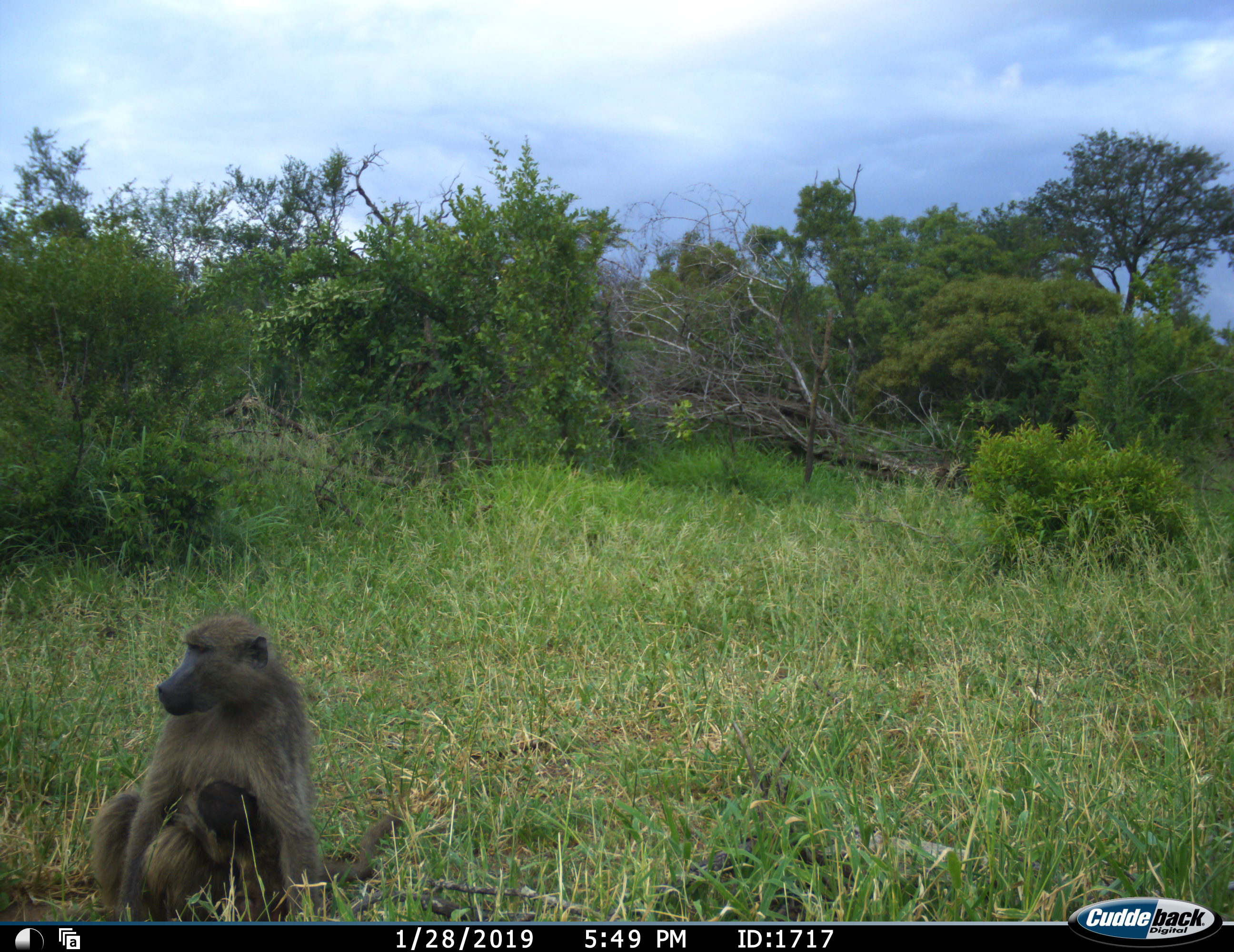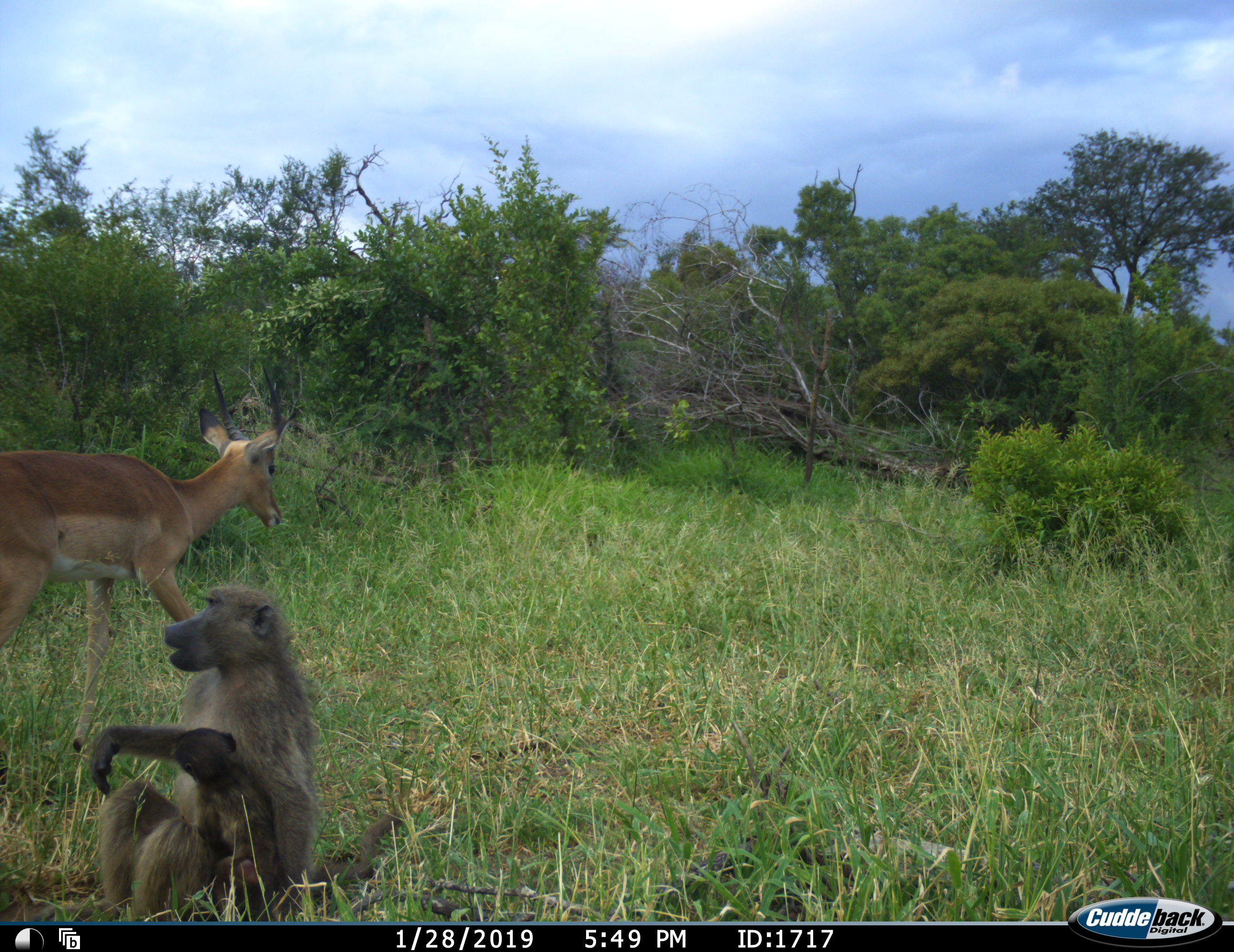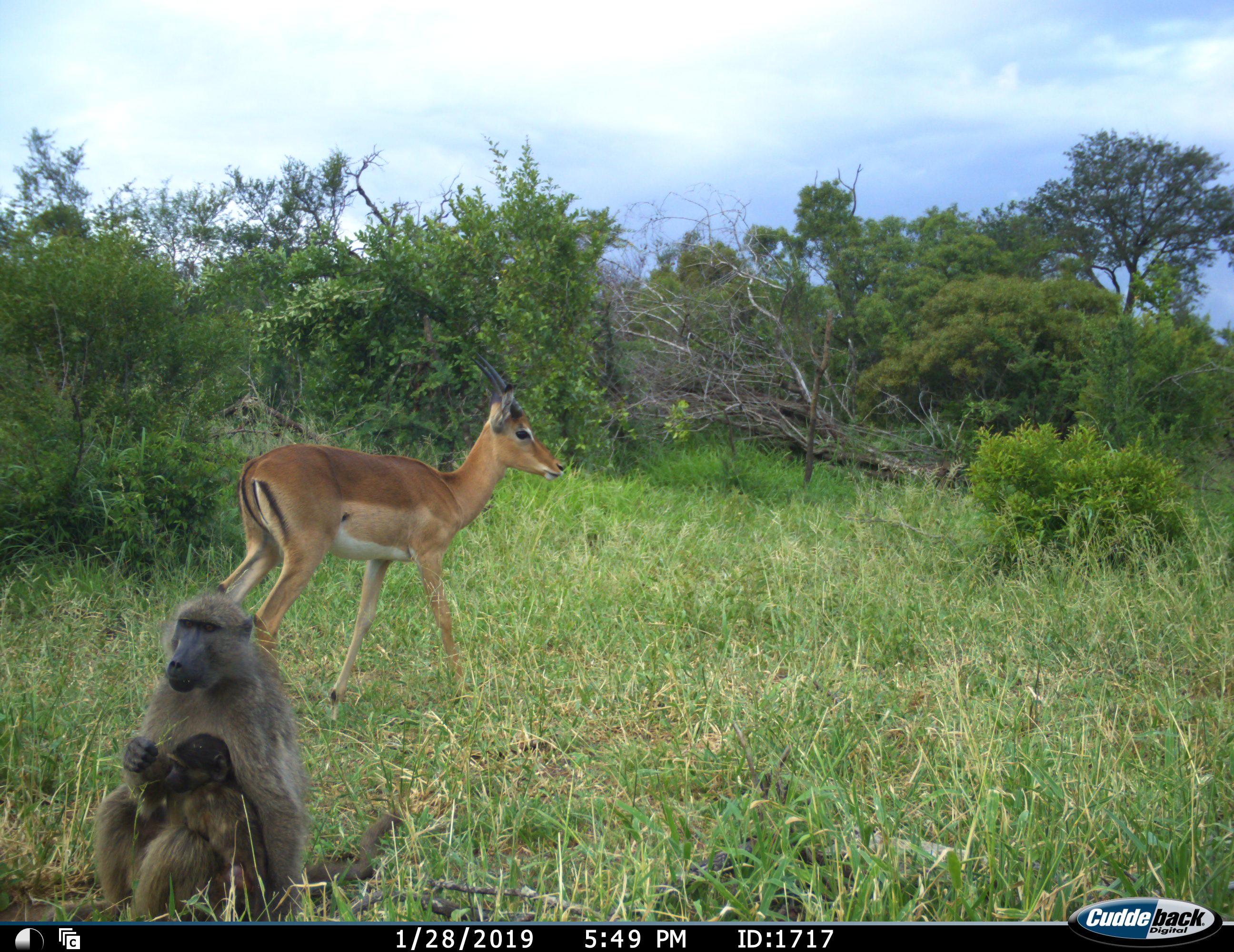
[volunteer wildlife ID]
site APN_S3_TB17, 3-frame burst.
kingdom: Animalia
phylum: Chordata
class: Mammalia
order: Primates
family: Cercopithecidae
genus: Papio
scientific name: Papio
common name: baboon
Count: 2.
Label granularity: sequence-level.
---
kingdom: Animalia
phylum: Chordata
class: Mammalia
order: Artiodactyla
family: Bovidae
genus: Aepyceros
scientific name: Aepyceros melampus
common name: impala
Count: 1.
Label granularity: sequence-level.